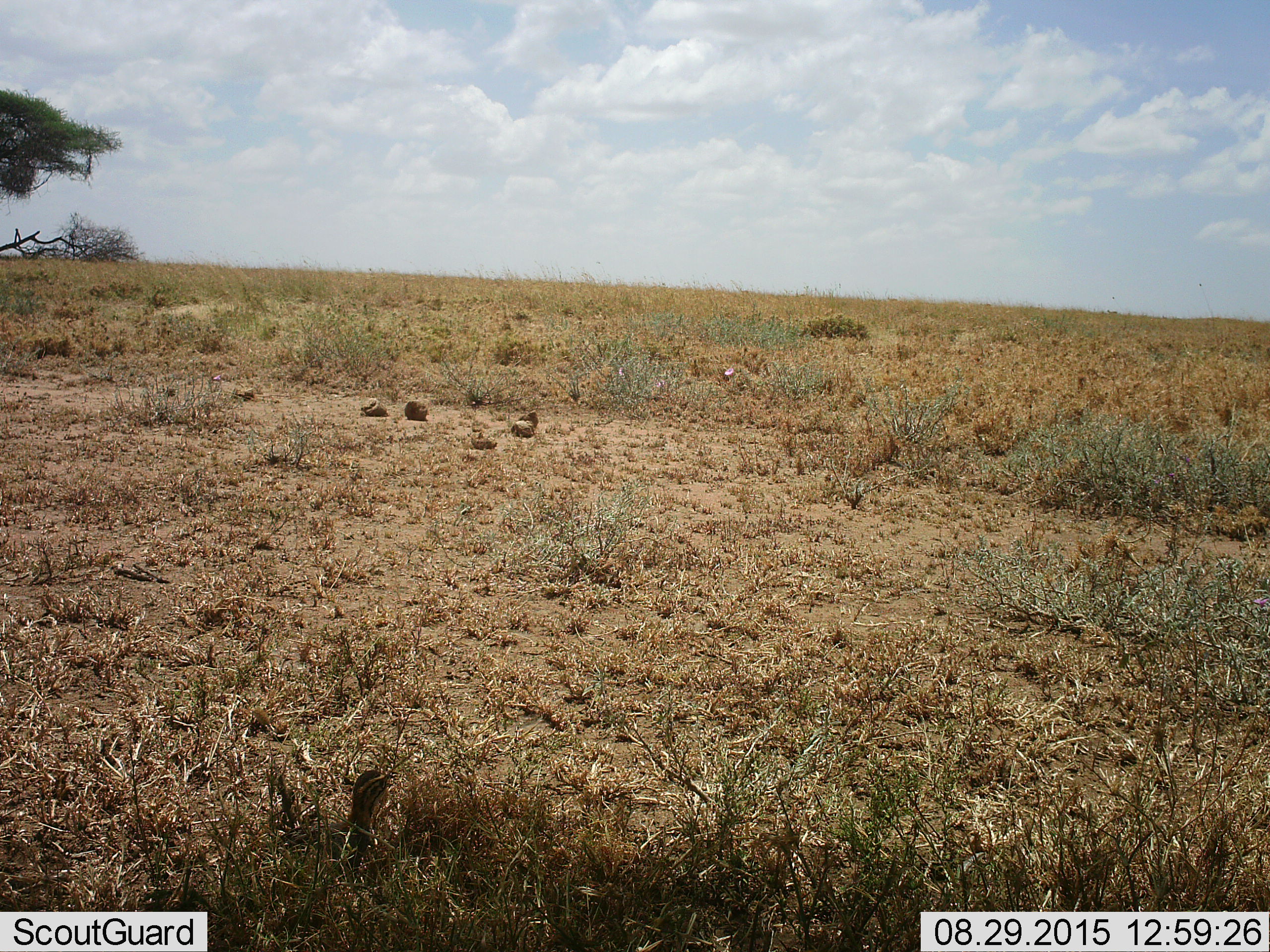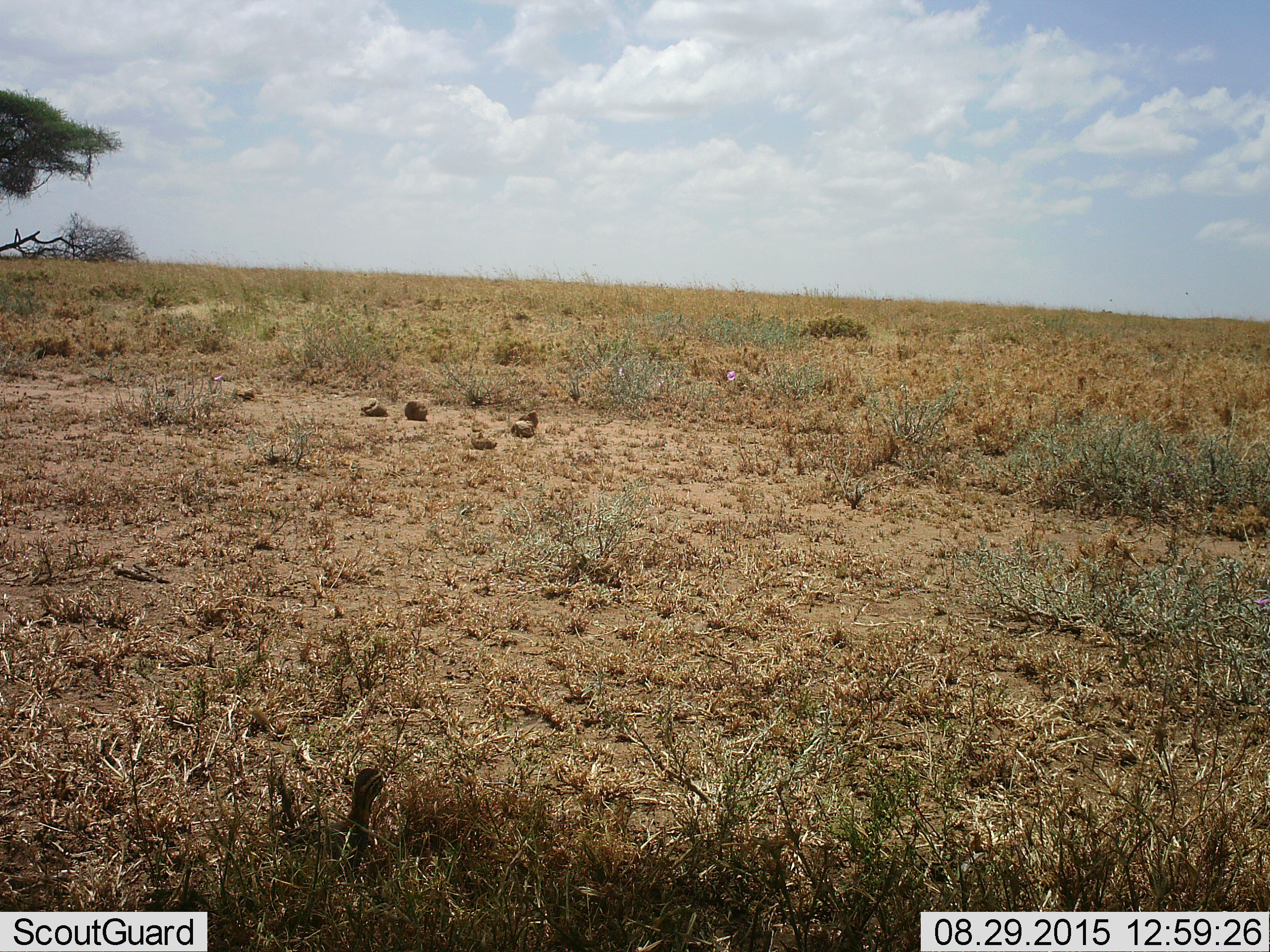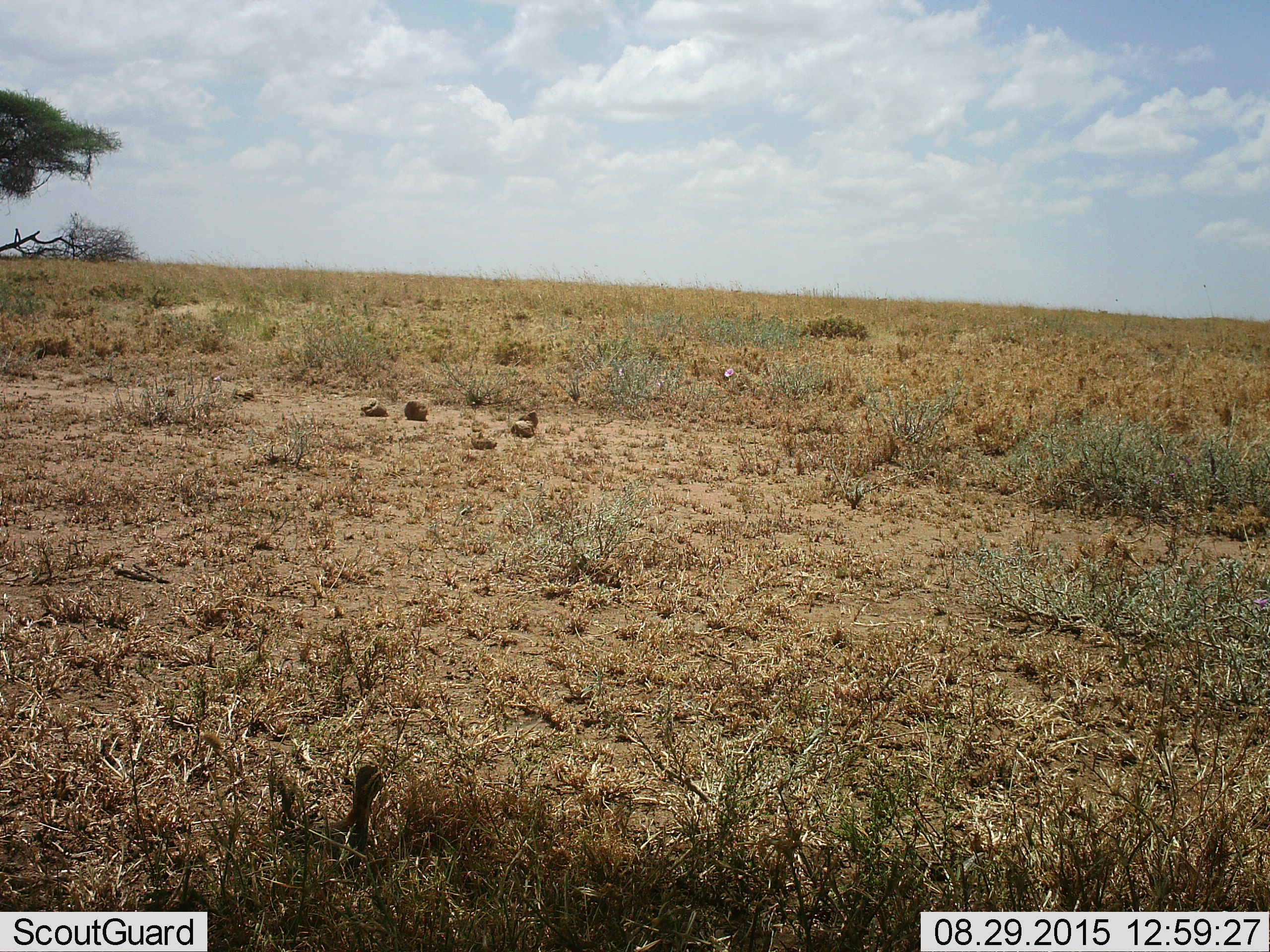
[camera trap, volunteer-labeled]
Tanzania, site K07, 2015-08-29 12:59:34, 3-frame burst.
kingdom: Animalia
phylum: Chordata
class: Aves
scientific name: Aves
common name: bird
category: otherbird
Otherbird (bird) (Aves), count 1. Behavior (volunteer vote fractions): standing 67%, resting 33%, moving 0%, interacting 0%. Young present (vote fraction): 0%. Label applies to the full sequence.